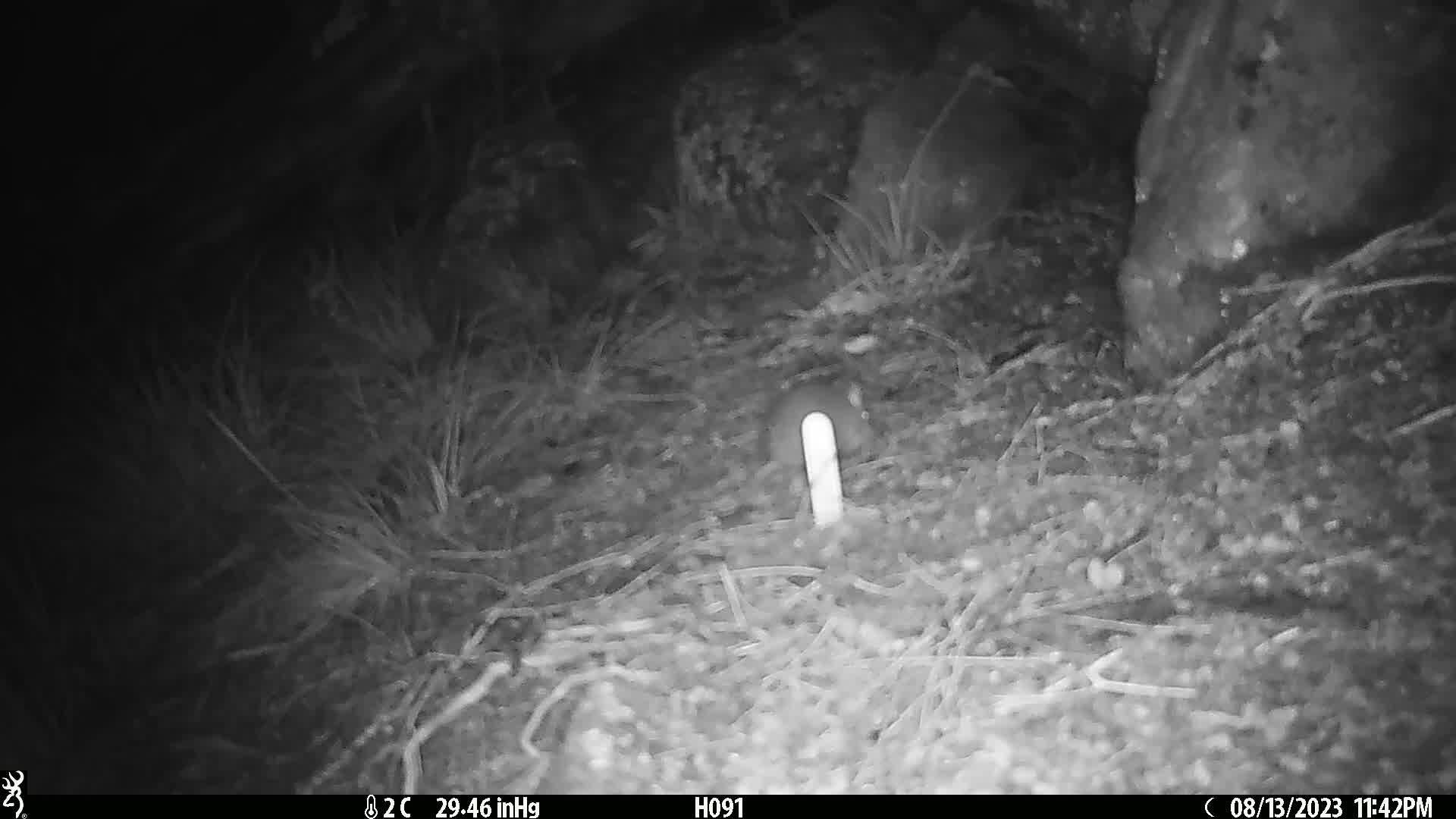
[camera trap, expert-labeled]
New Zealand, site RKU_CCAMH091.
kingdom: Animalia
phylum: Chordata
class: Mammalia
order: Rodentia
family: Muridae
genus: Rattus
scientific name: Rattus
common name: rat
Rat (Rattus).